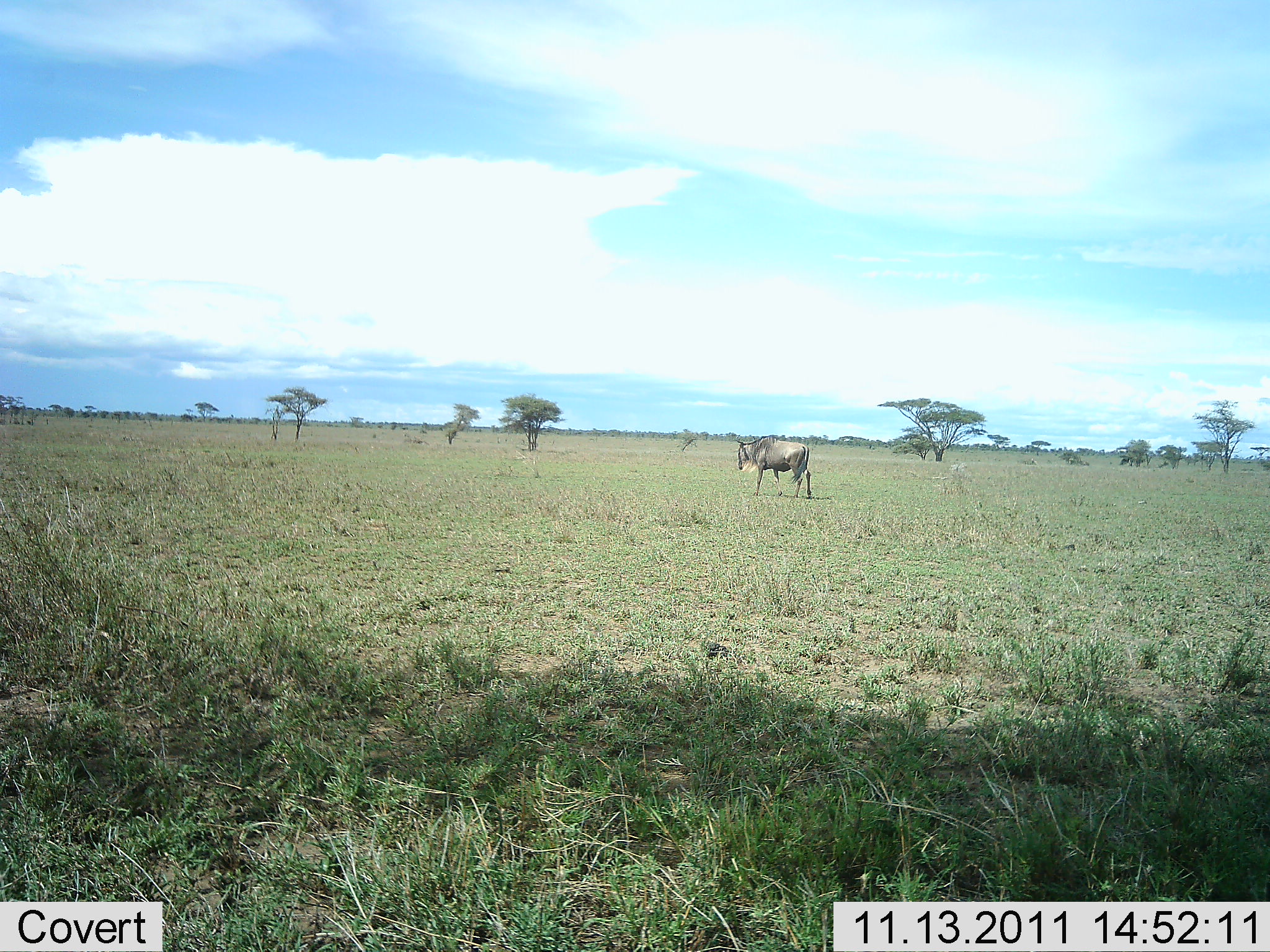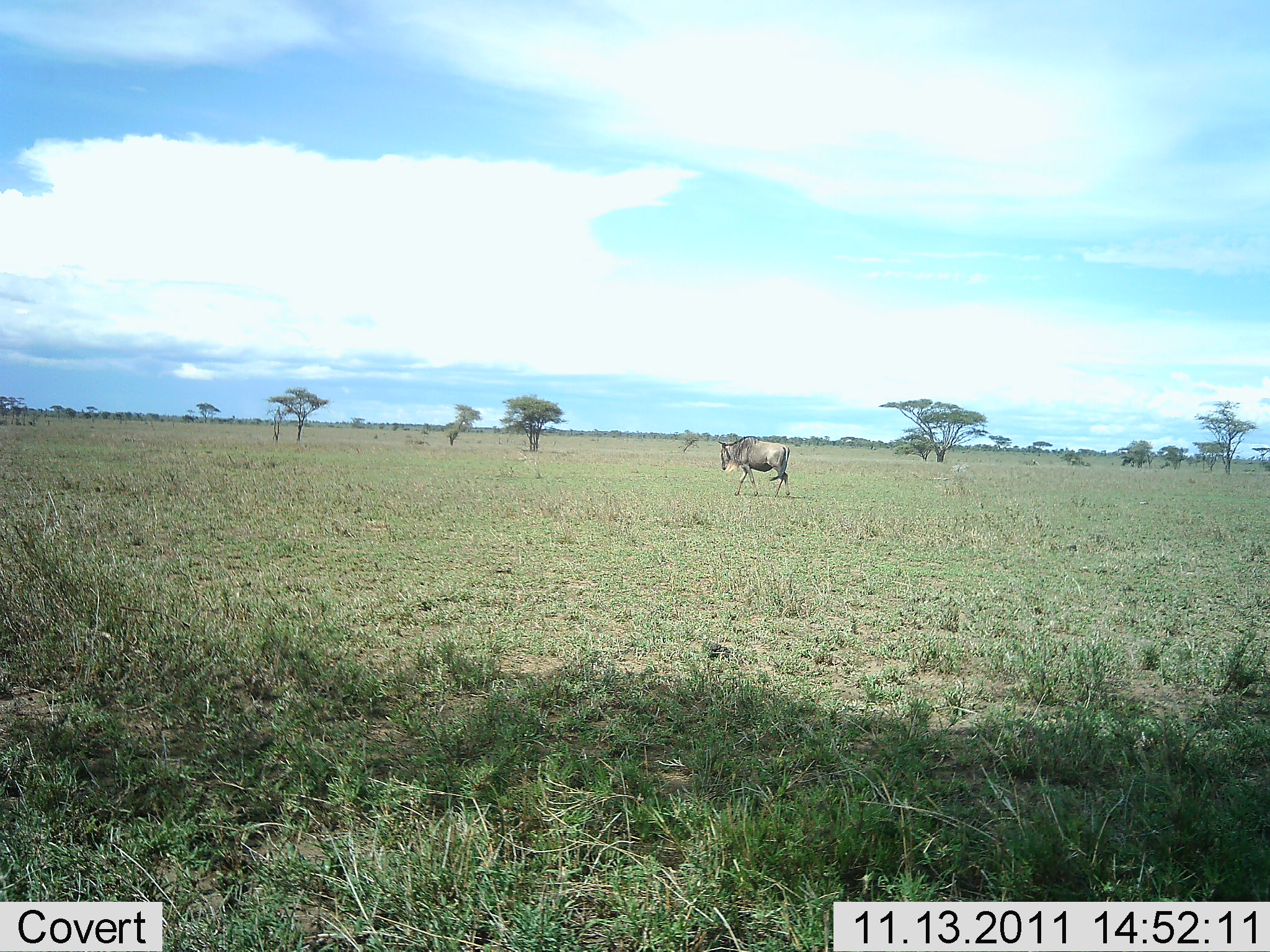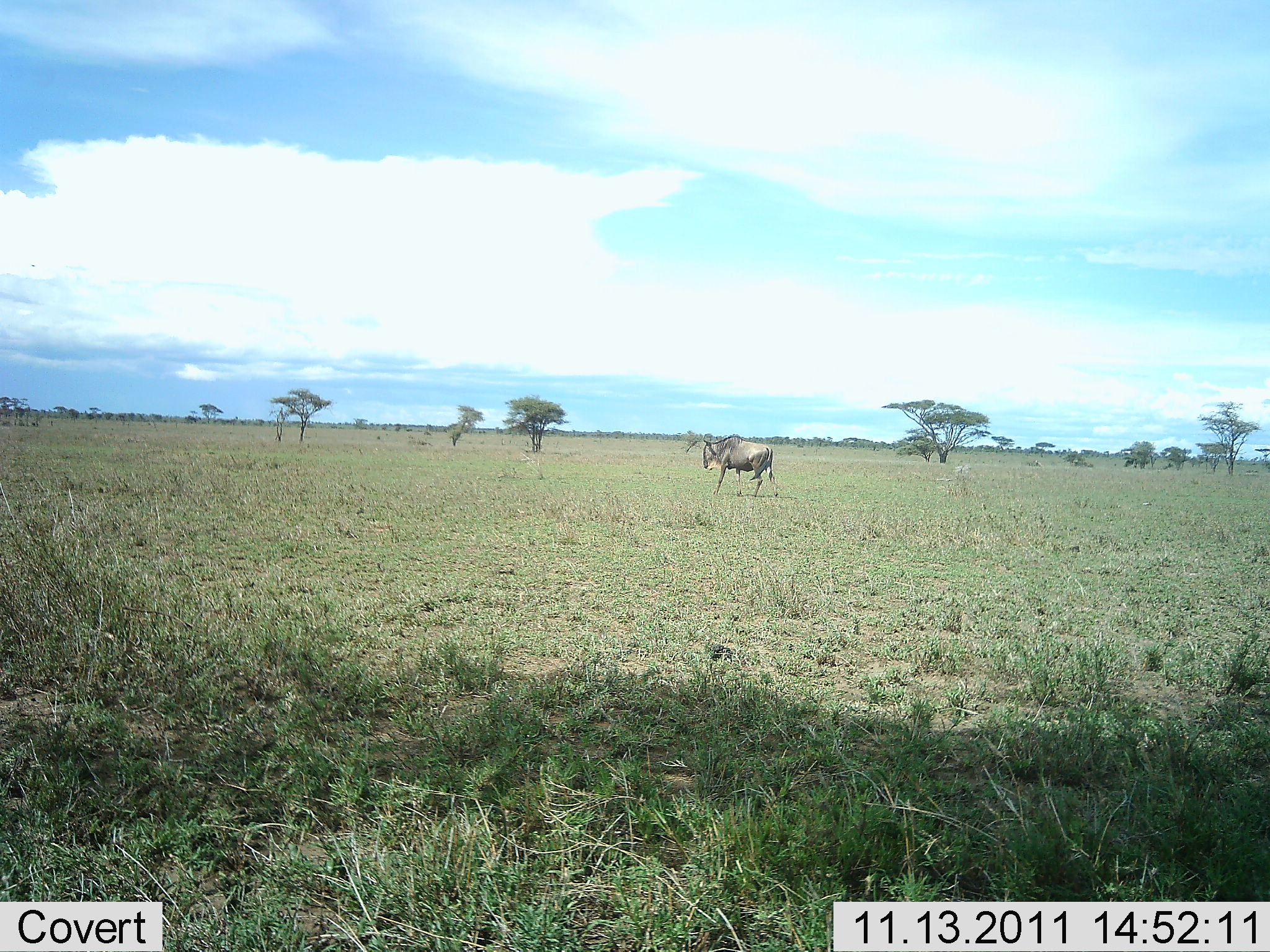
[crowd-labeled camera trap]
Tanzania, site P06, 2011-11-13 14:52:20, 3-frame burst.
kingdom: Animalia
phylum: Chordata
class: Mammalia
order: Artiodactyla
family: Bovidae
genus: Connochaetes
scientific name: Connochaetes taurinus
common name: blue wildebeest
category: wildebeest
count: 1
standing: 0%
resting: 0%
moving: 100%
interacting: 0%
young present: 0%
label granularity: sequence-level